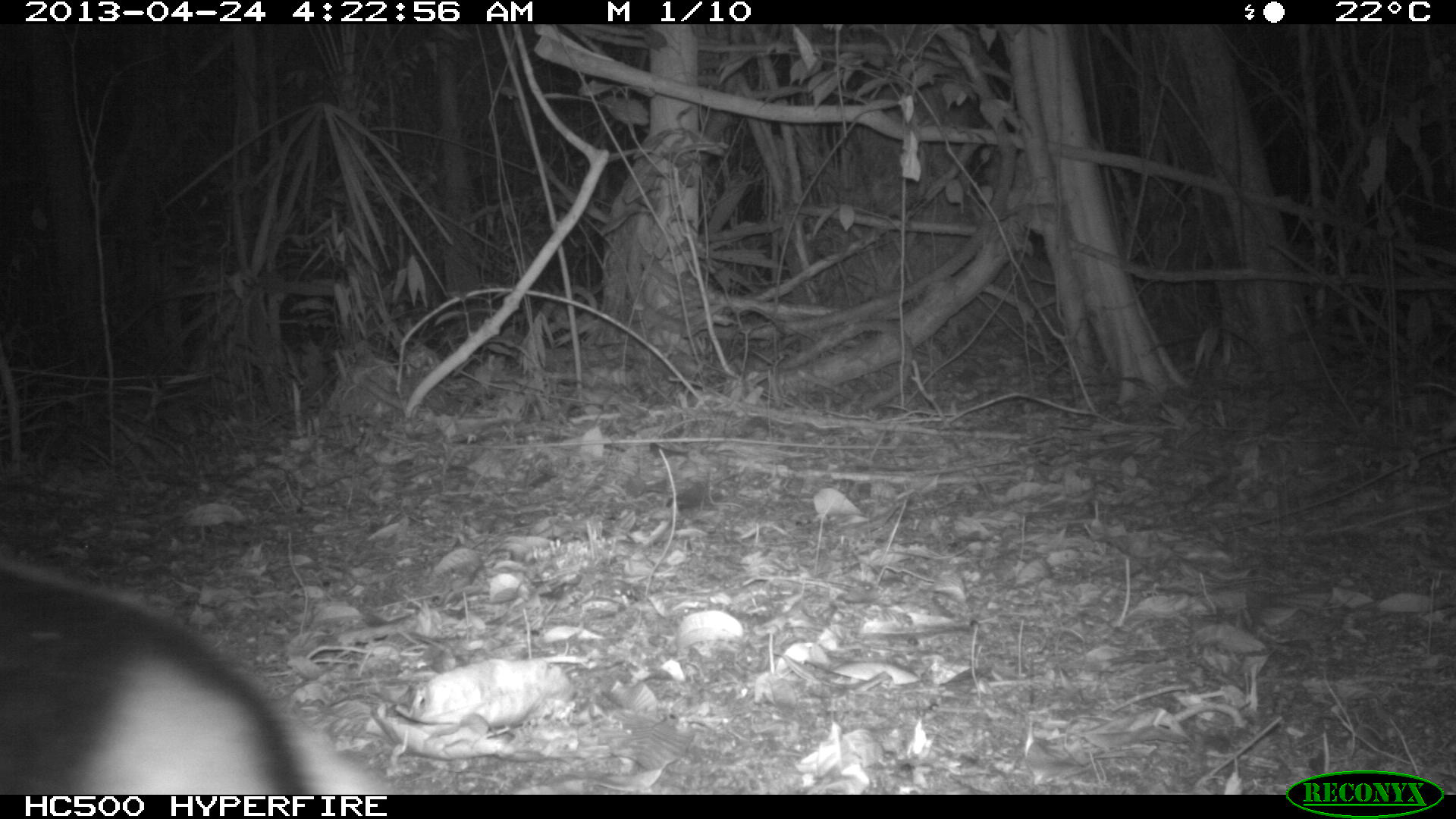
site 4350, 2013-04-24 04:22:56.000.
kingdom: Animalia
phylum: Chordata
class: Mammalia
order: Pilosa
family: Myrmecophagidae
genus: Tamandua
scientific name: Tamandua mexicana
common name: northern tamandua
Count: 1.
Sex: male.